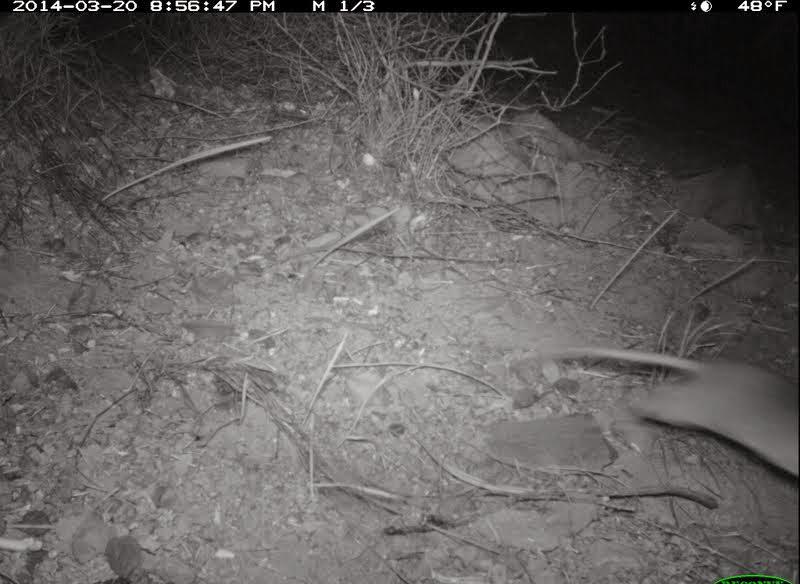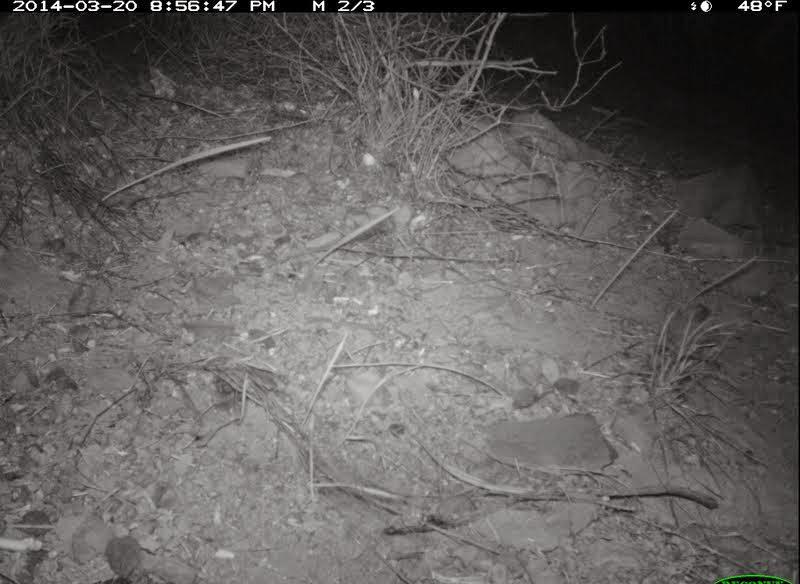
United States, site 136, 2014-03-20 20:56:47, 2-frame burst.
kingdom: Animalia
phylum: Chordata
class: Mammalia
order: Rodentia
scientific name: Rodentia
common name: rodent